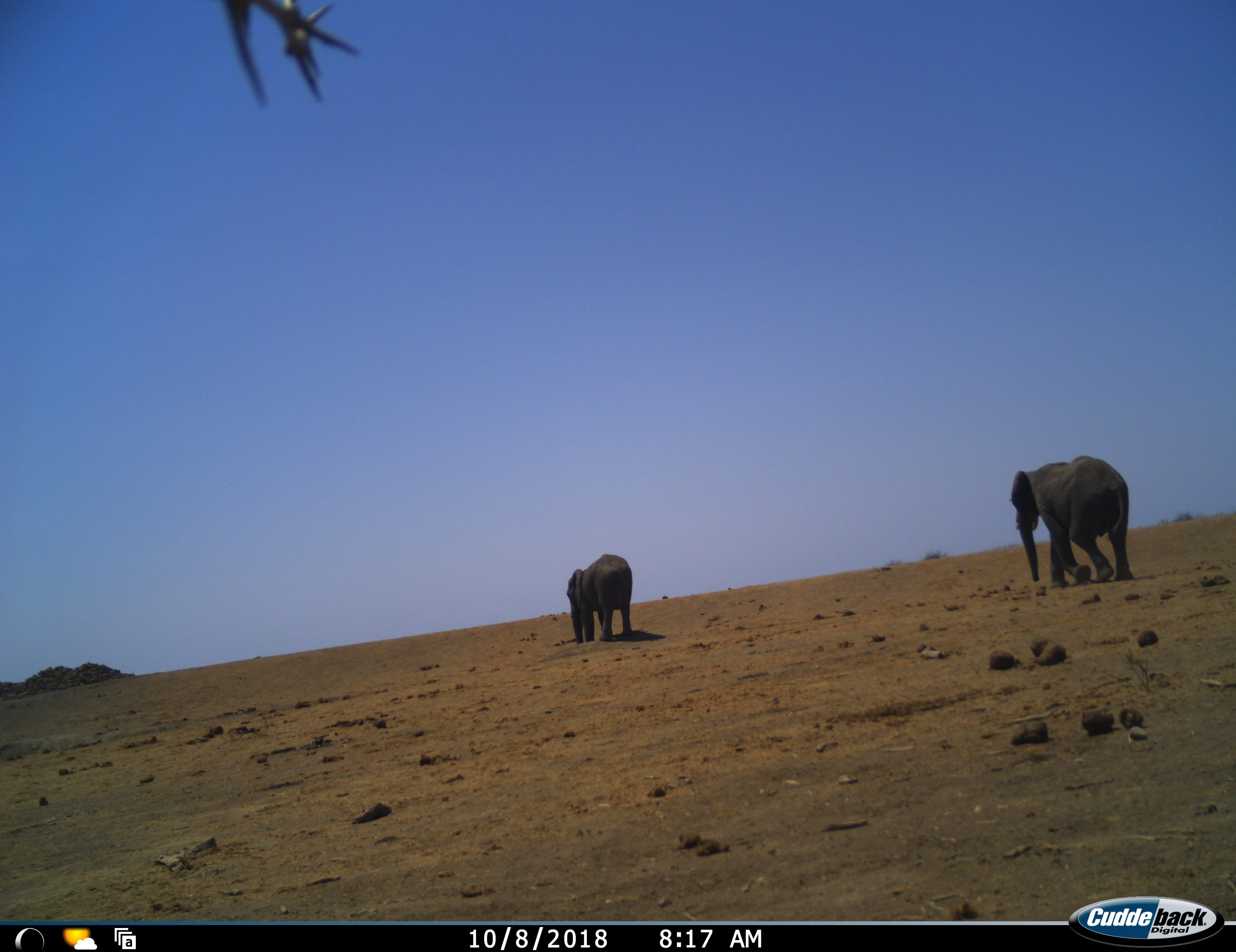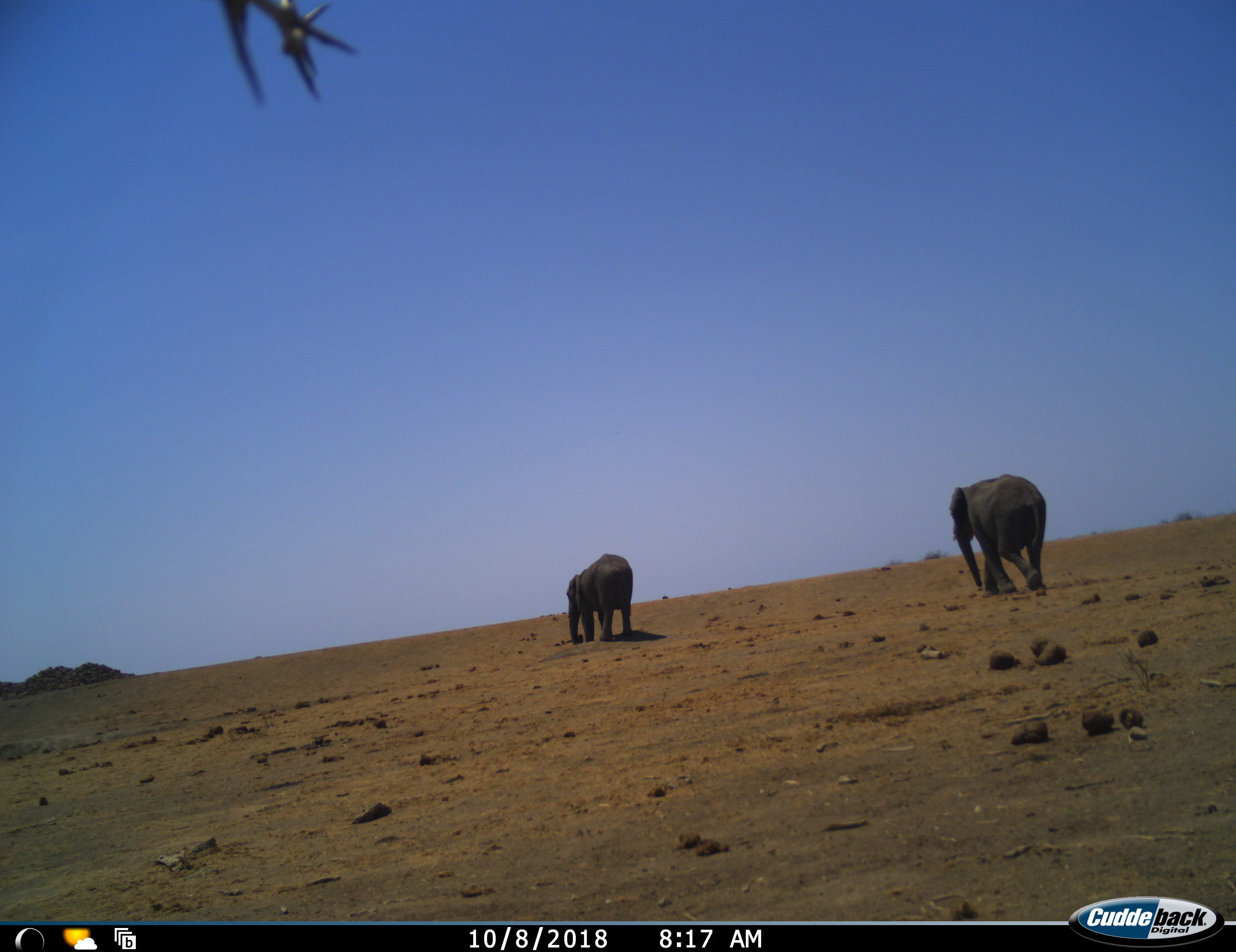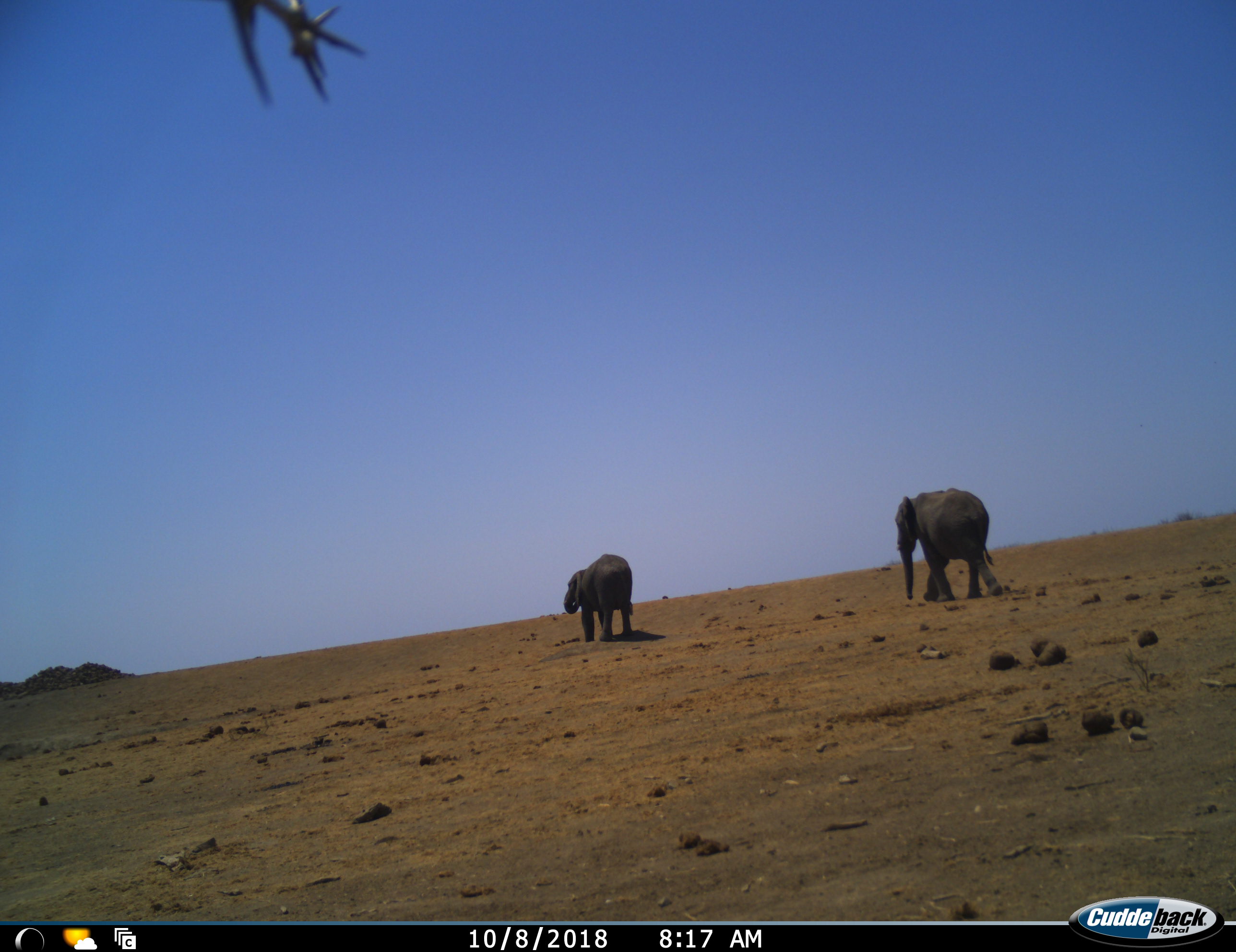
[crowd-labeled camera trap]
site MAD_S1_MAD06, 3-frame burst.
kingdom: Animalia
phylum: Chordata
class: Mammalia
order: Proboscidea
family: Elephantidae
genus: Loxodonta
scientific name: Loxodonta africana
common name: african bush elephant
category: elephant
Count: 2.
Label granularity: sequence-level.